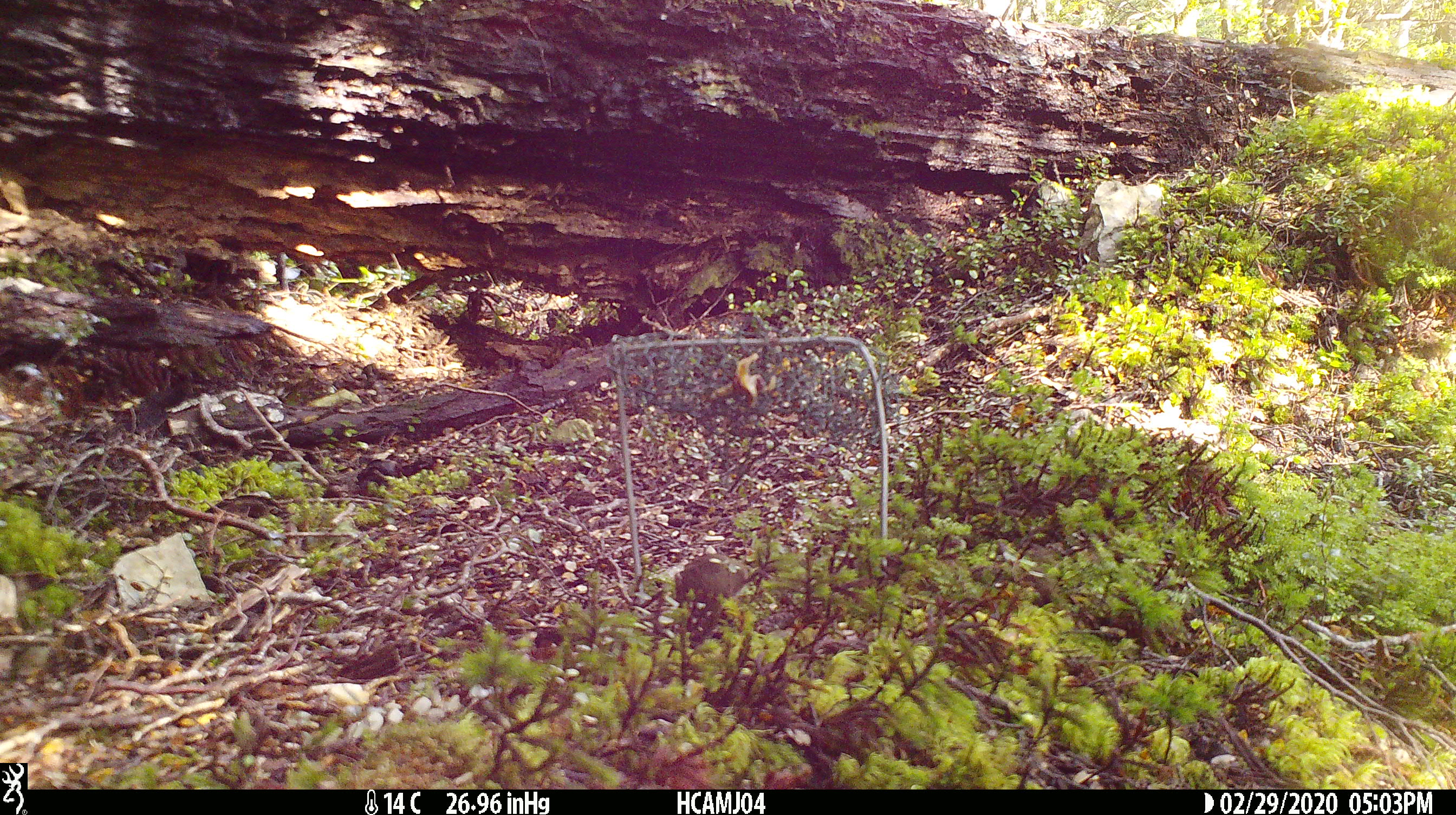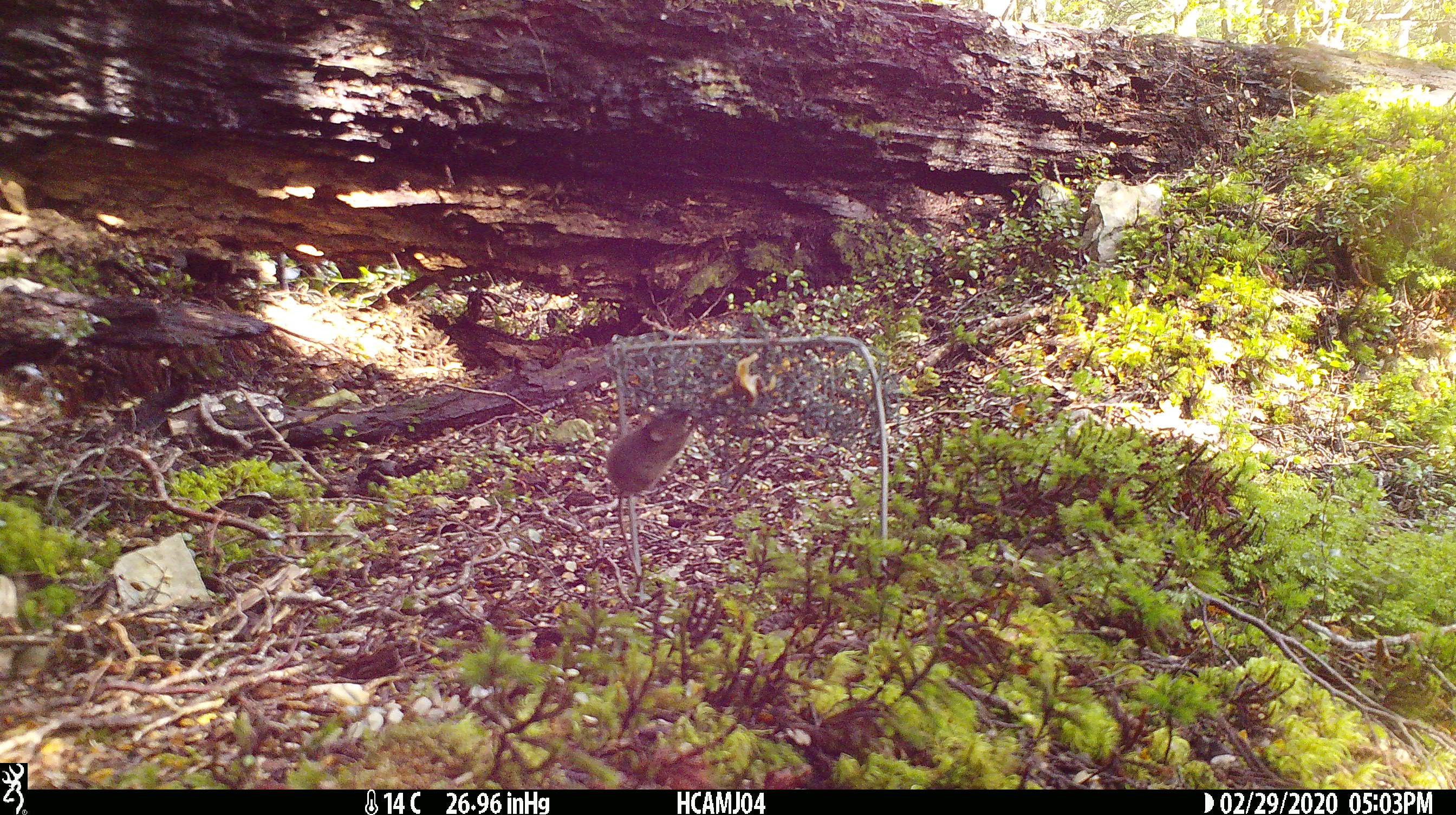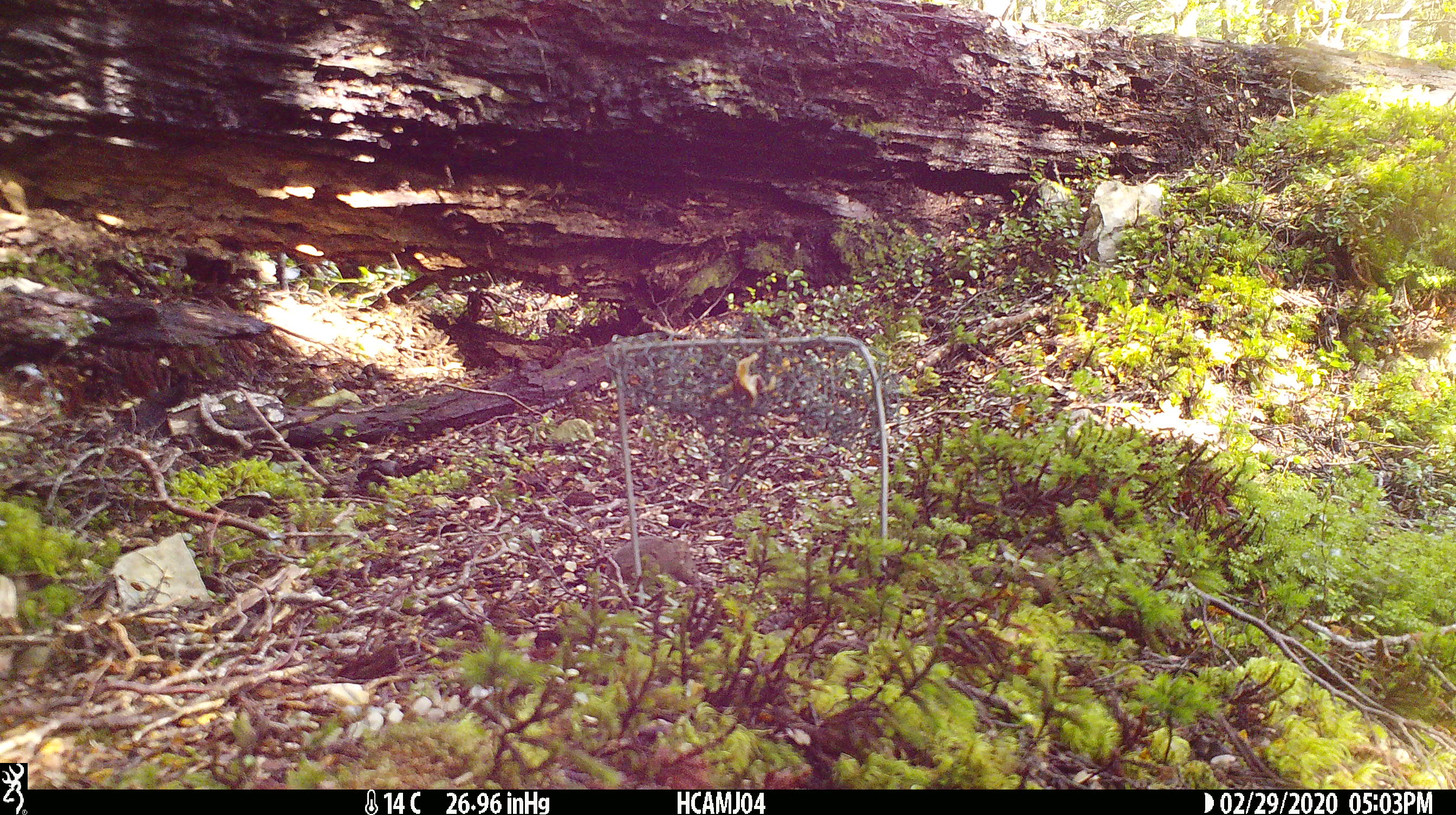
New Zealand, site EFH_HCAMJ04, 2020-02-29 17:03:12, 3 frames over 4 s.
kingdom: Animalia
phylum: Chordata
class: Mammalia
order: Rodentia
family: Muridae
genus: Mus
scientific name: Mus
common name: mouse